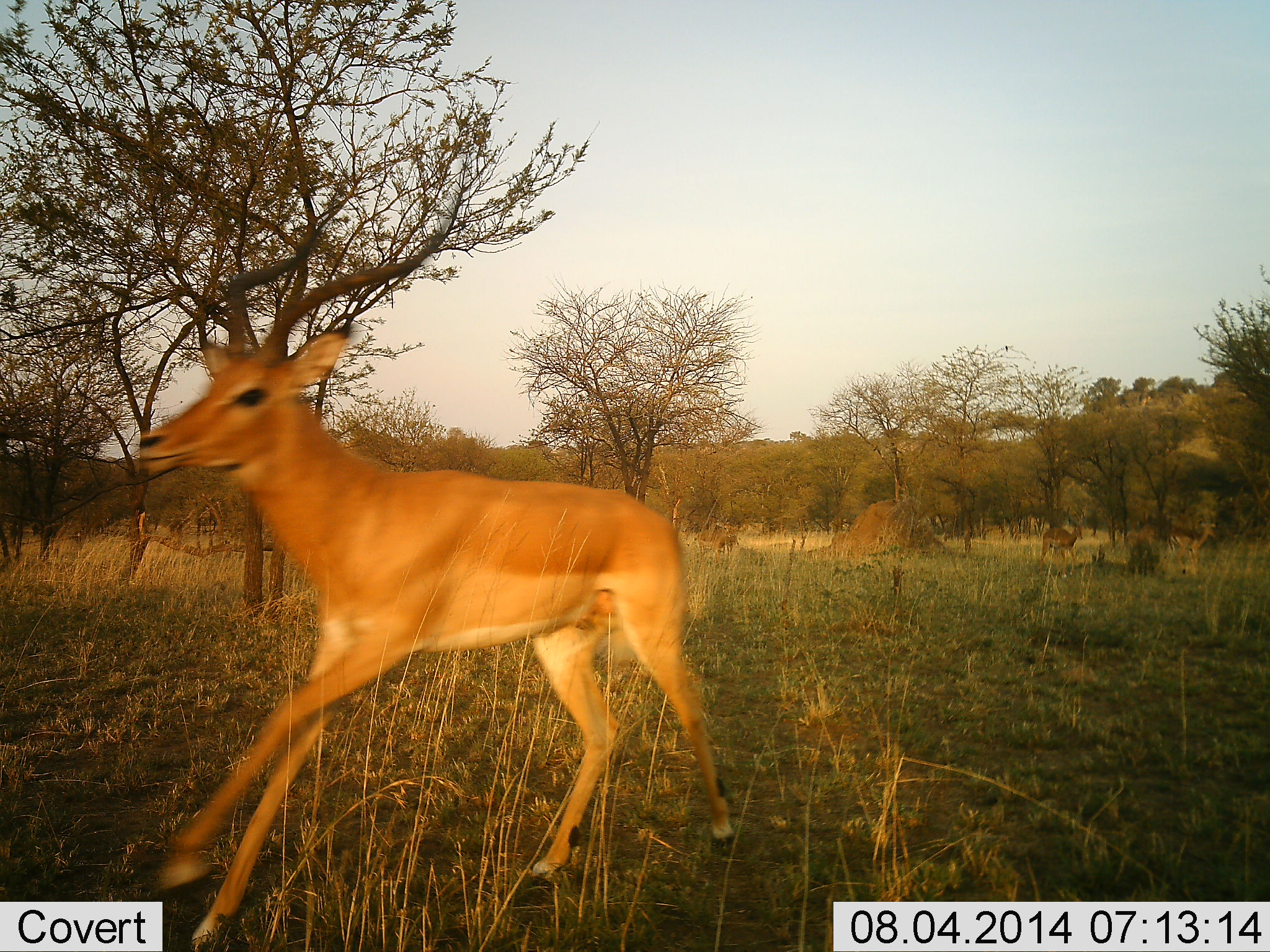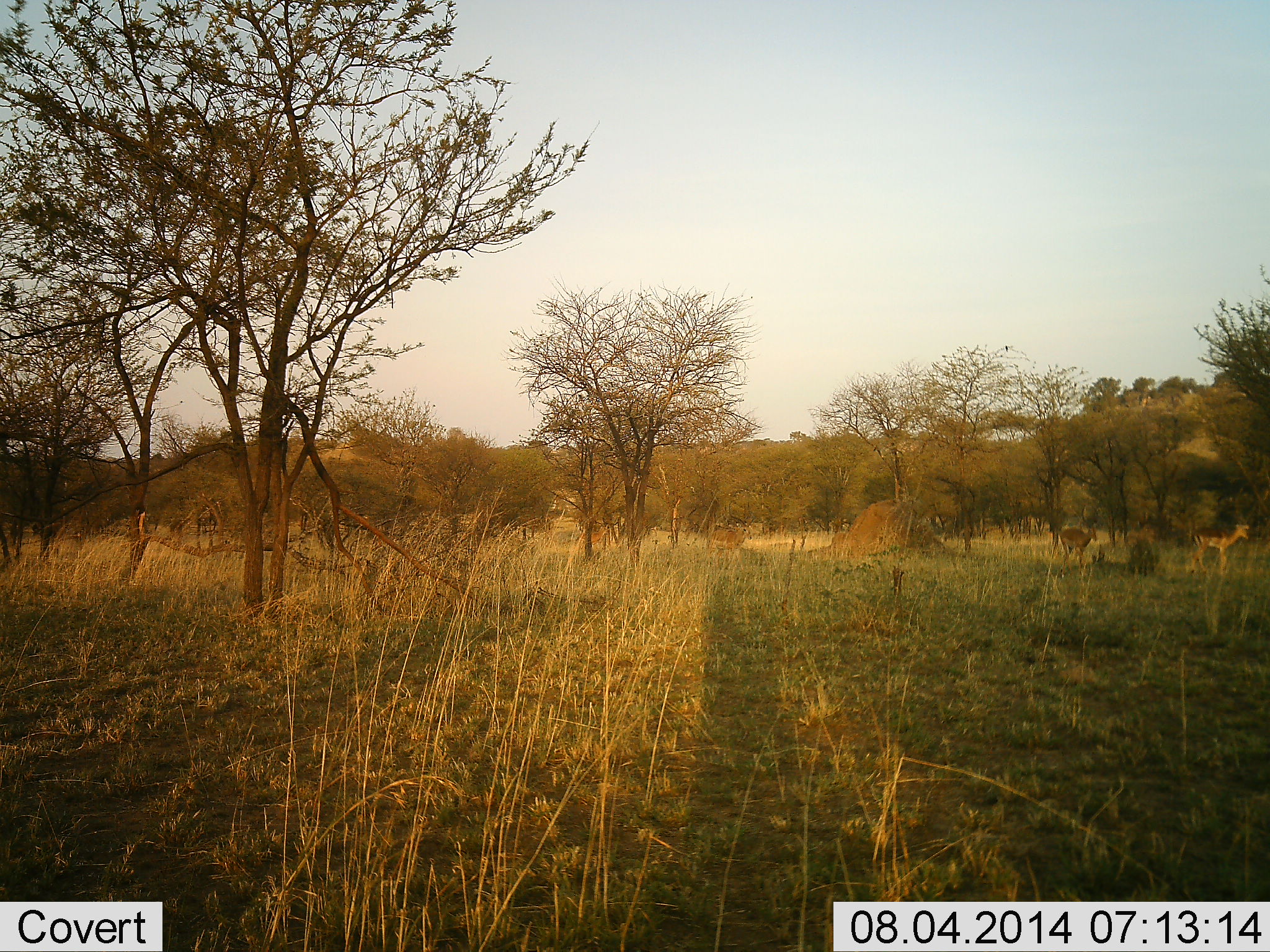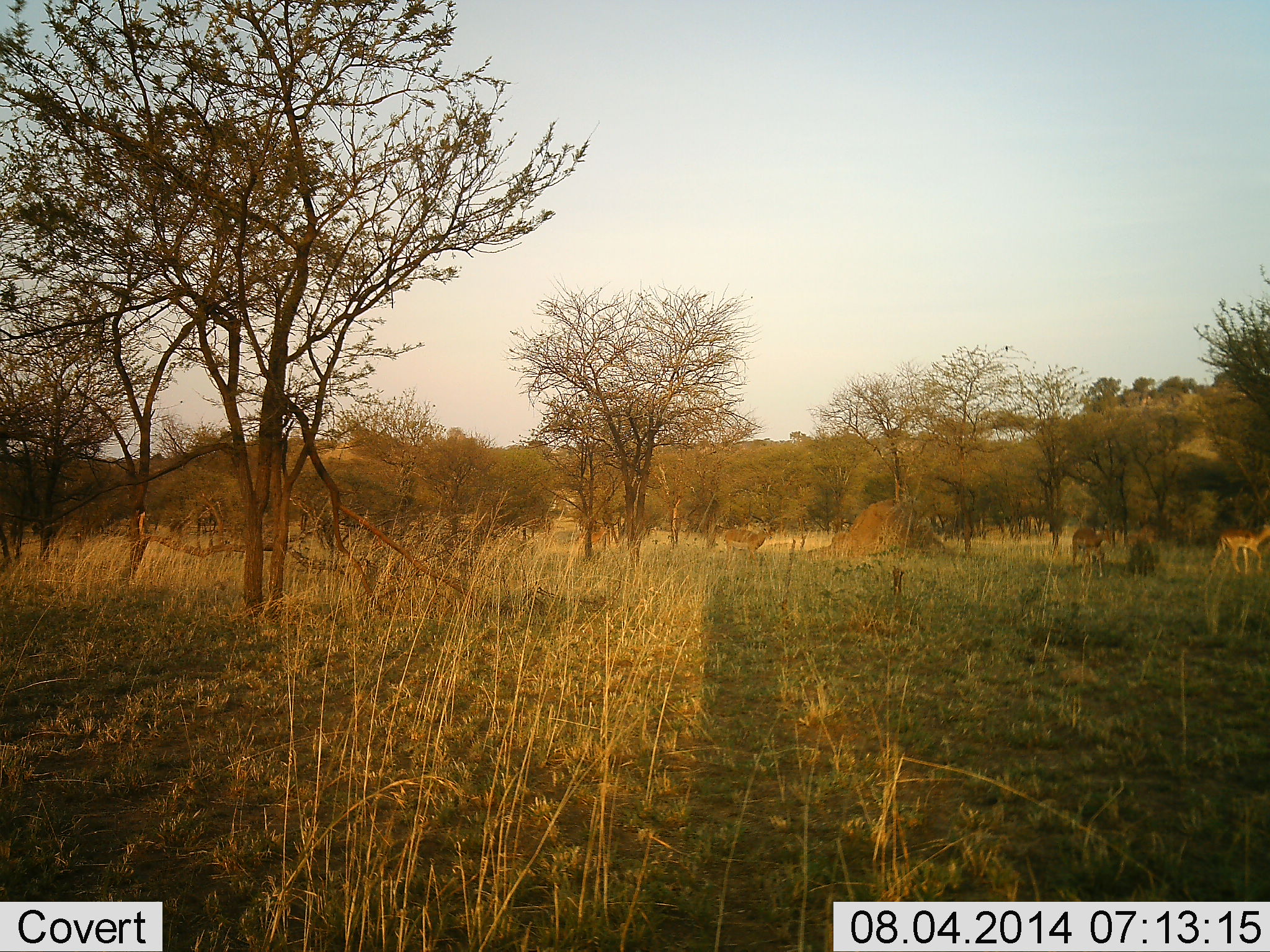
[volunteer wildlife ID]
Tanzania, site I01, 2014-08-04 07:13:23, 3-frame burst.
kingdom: Animalia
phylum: Chordata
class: Mammalia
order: Artiodactyla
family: Bovidae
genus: Aepyceros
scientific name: Aepyceros melampus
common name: impala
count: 4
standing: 20%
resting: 0%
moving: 90%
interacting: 0%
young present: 0%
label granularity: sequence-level